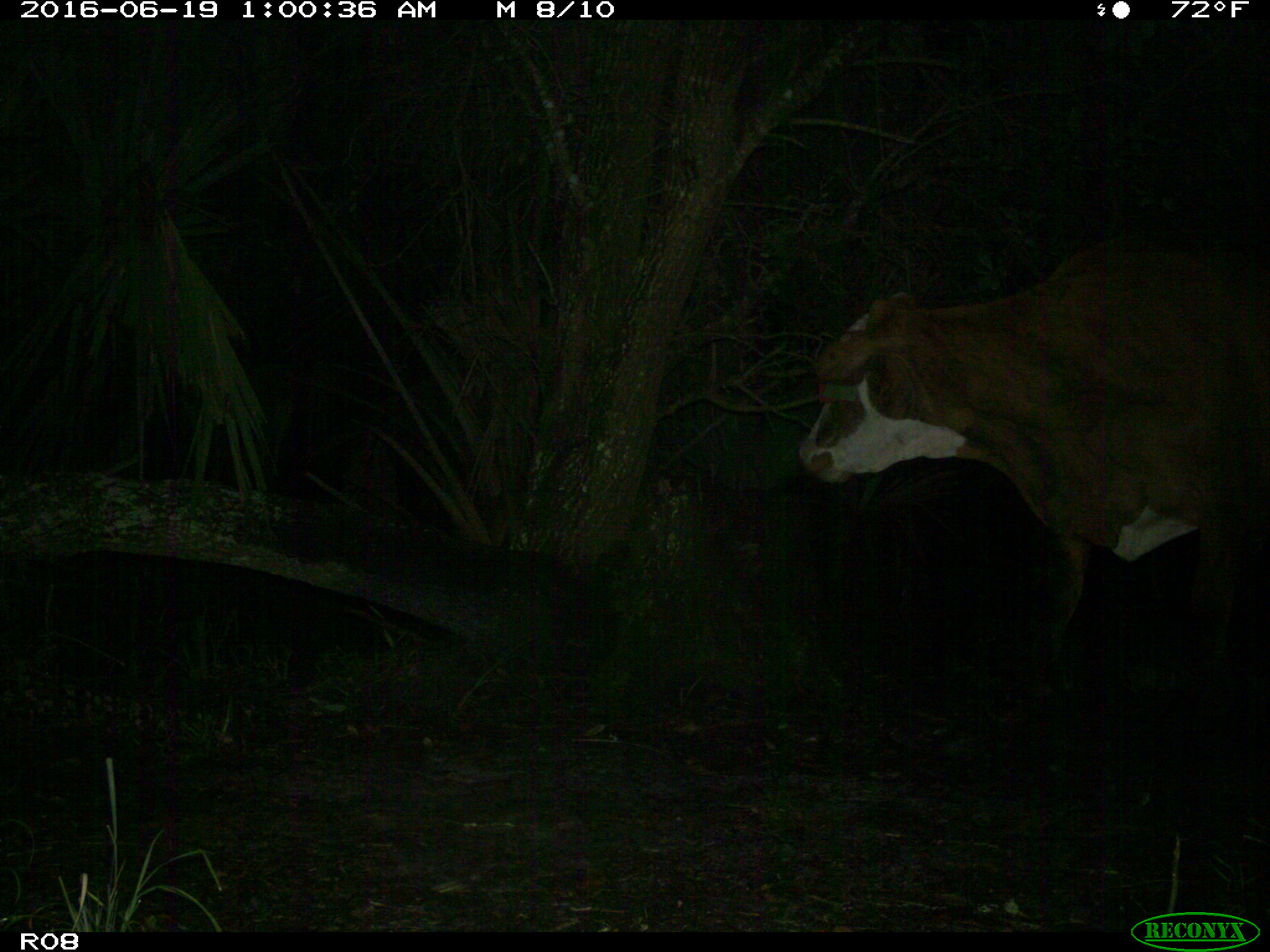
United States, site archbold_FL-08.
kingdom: Animalia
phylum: Chordata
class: Mammalia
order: Artiodactyla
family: Bovidae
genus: Bos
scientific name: Bos taurus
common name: domestic cow